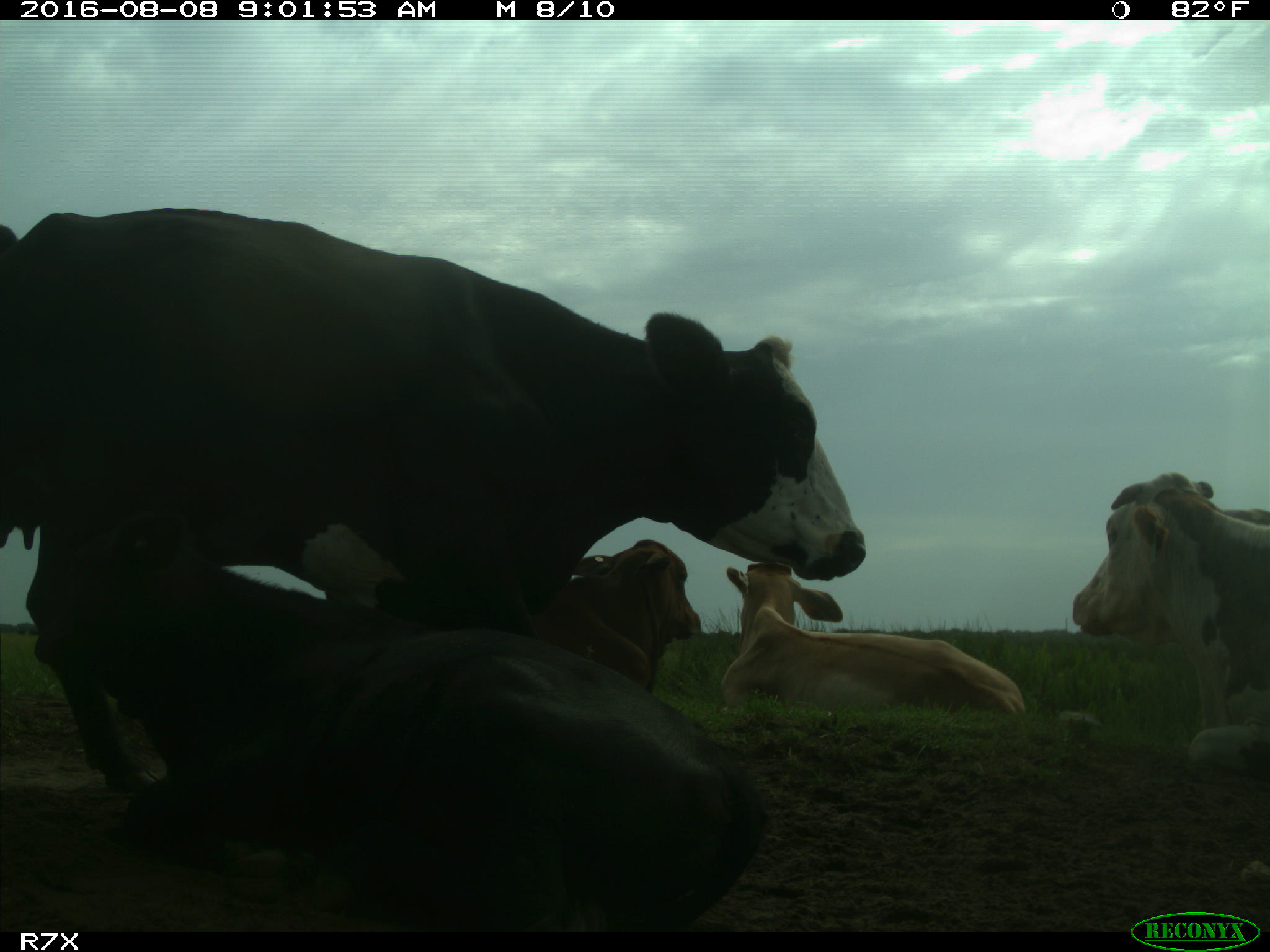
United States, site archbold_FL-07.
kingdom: Animalia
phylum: Chordata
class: Mammalia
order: Artiodactyla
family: Bovidae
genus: Bos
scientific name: Bos taurus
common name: domestic cow